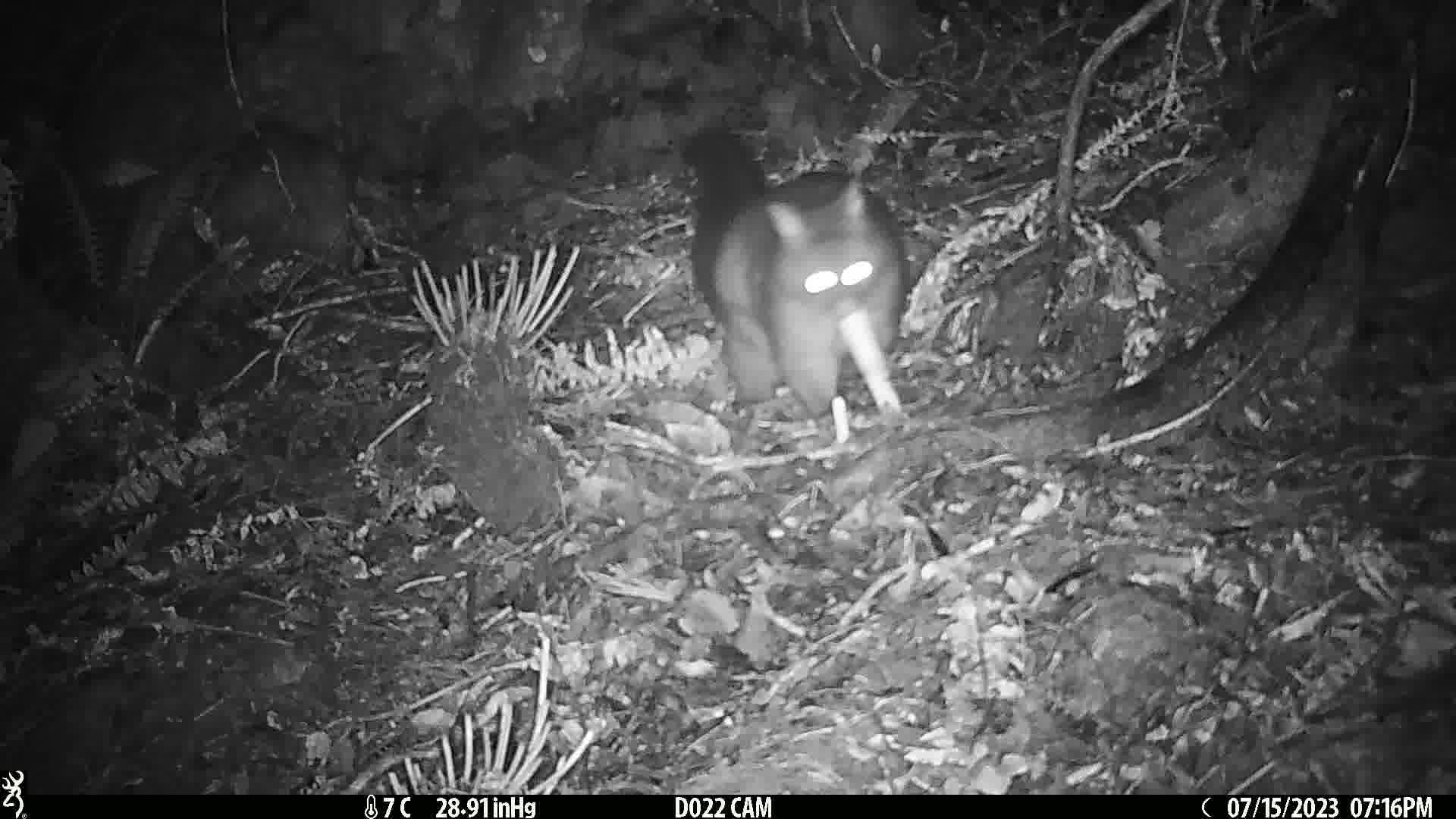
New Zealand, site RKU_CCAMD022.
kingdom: Animalia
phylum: Chordata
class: Mammalia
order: Diprotodontia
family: Phalangeridae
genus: Trichosurus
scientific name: Trichosurus vulpecula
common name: common brushtail possum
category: possum